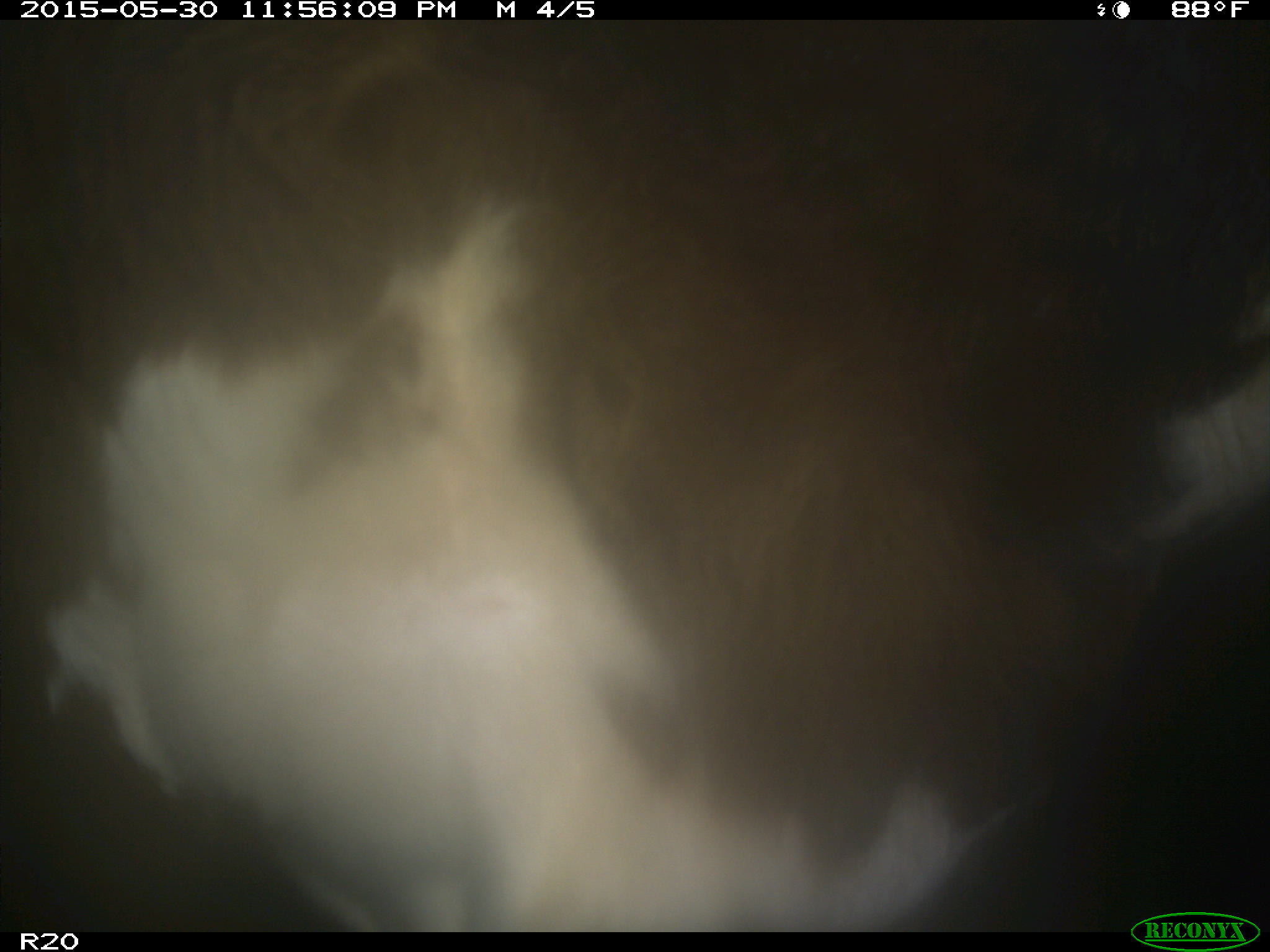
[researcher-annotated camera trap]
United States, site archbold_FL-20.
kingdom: Animalia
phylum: Chordata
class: Mammalia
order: Artiodactyla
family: Bovidae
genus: Bos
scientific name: Bos taurus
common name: domestic cow